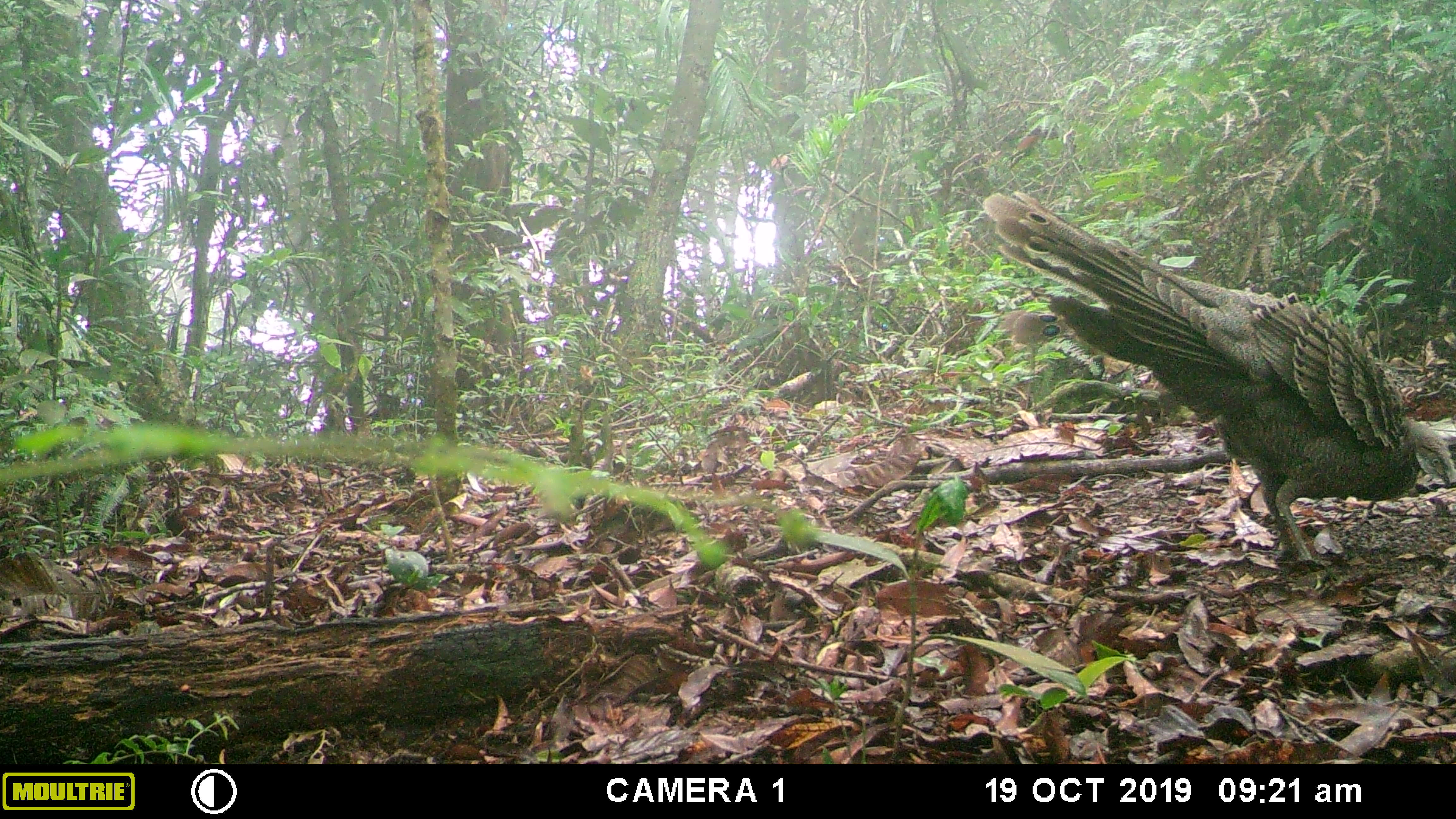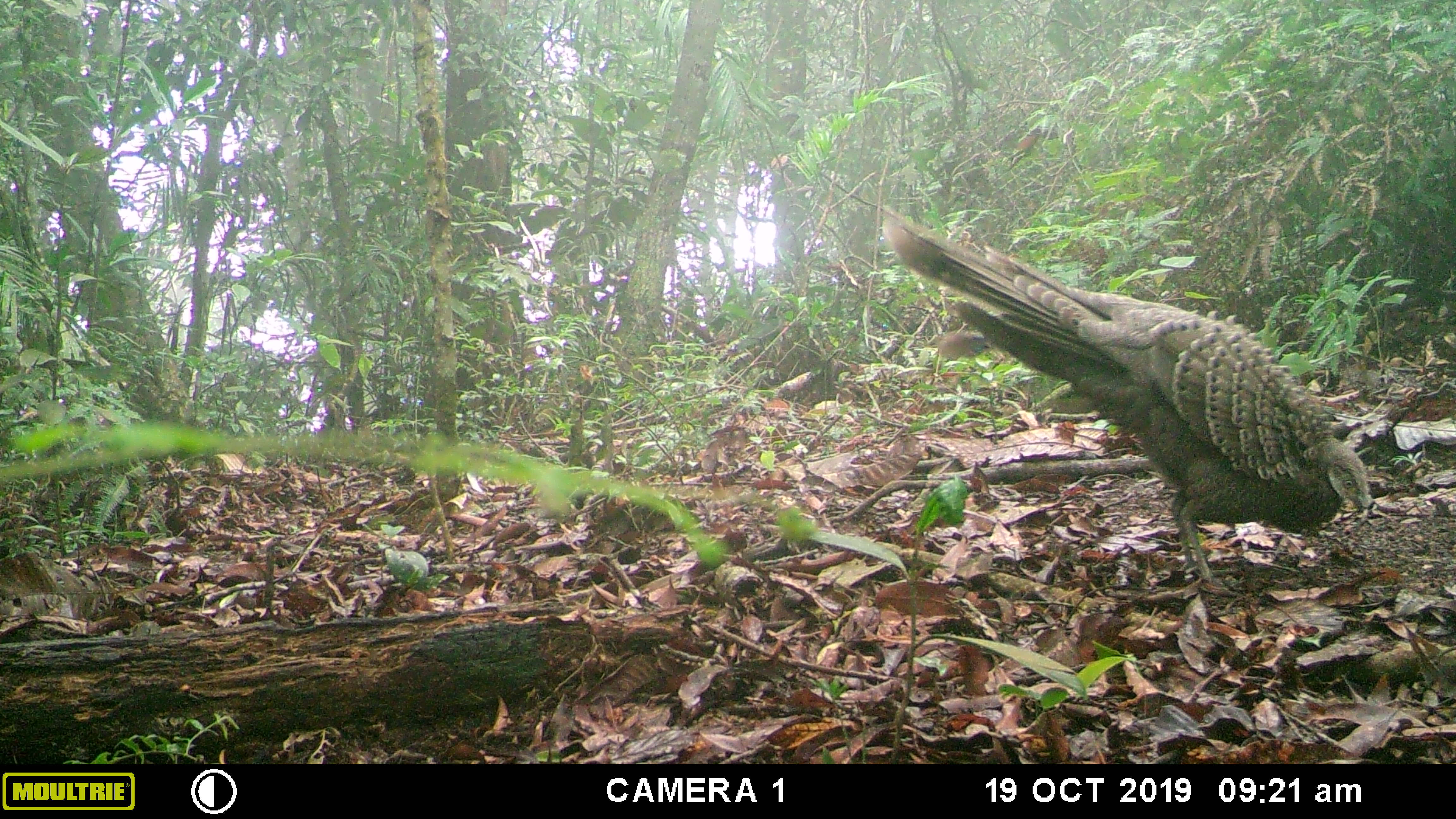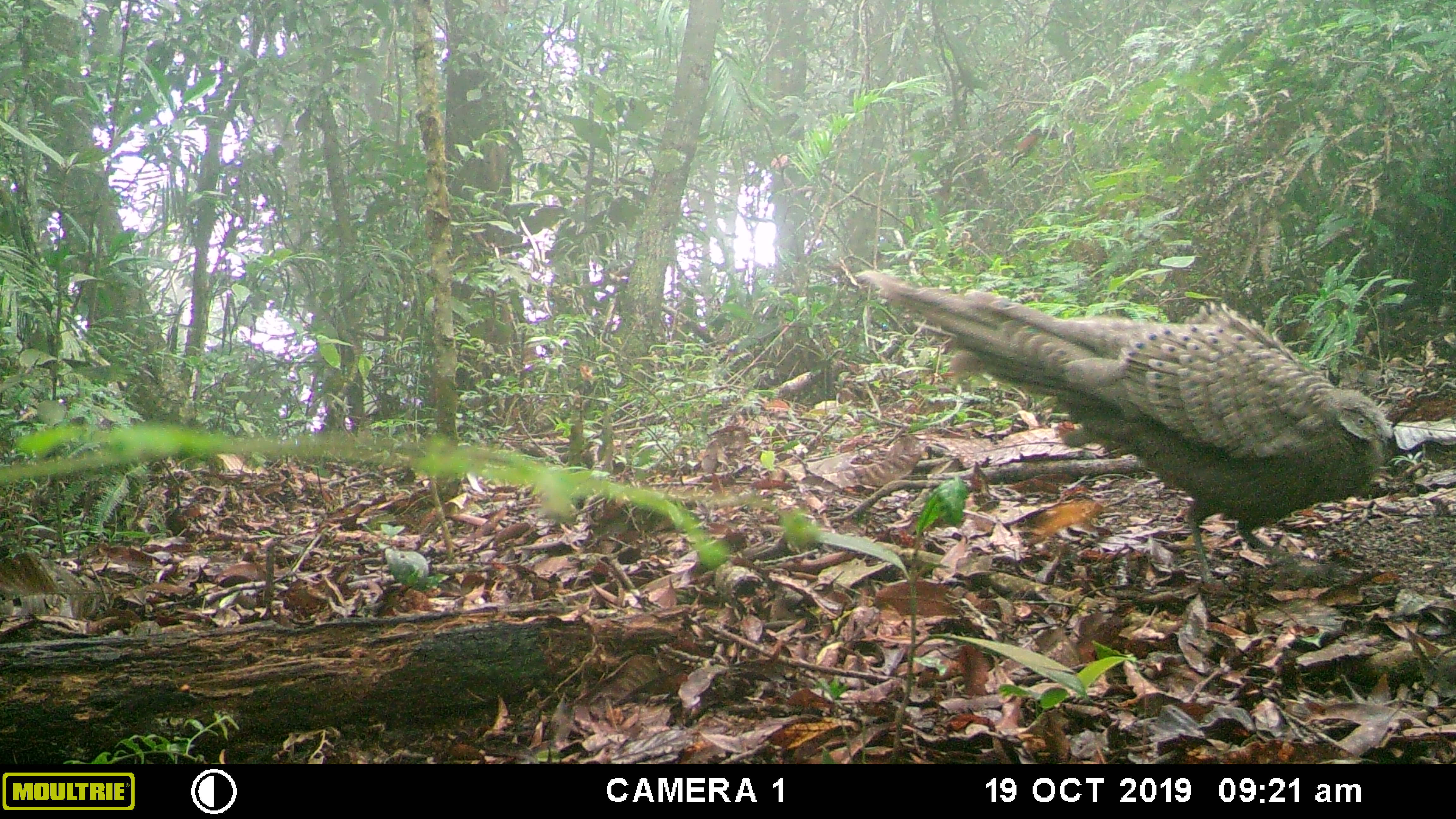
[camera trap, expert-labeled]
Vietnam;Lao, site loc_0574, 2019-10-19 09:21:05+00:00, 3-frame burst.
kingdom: Animalia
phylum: Chordata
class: Aves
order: Galliformes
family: Phasianidae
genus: Polyplectron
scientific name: Polyplectron bicalcaratum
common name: gray peacock-pheasant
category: grey peacock pheasant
Grey peacock pheasant (gray peacock-pheasant) (Polyplectron bicalcaratum). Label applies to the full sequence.